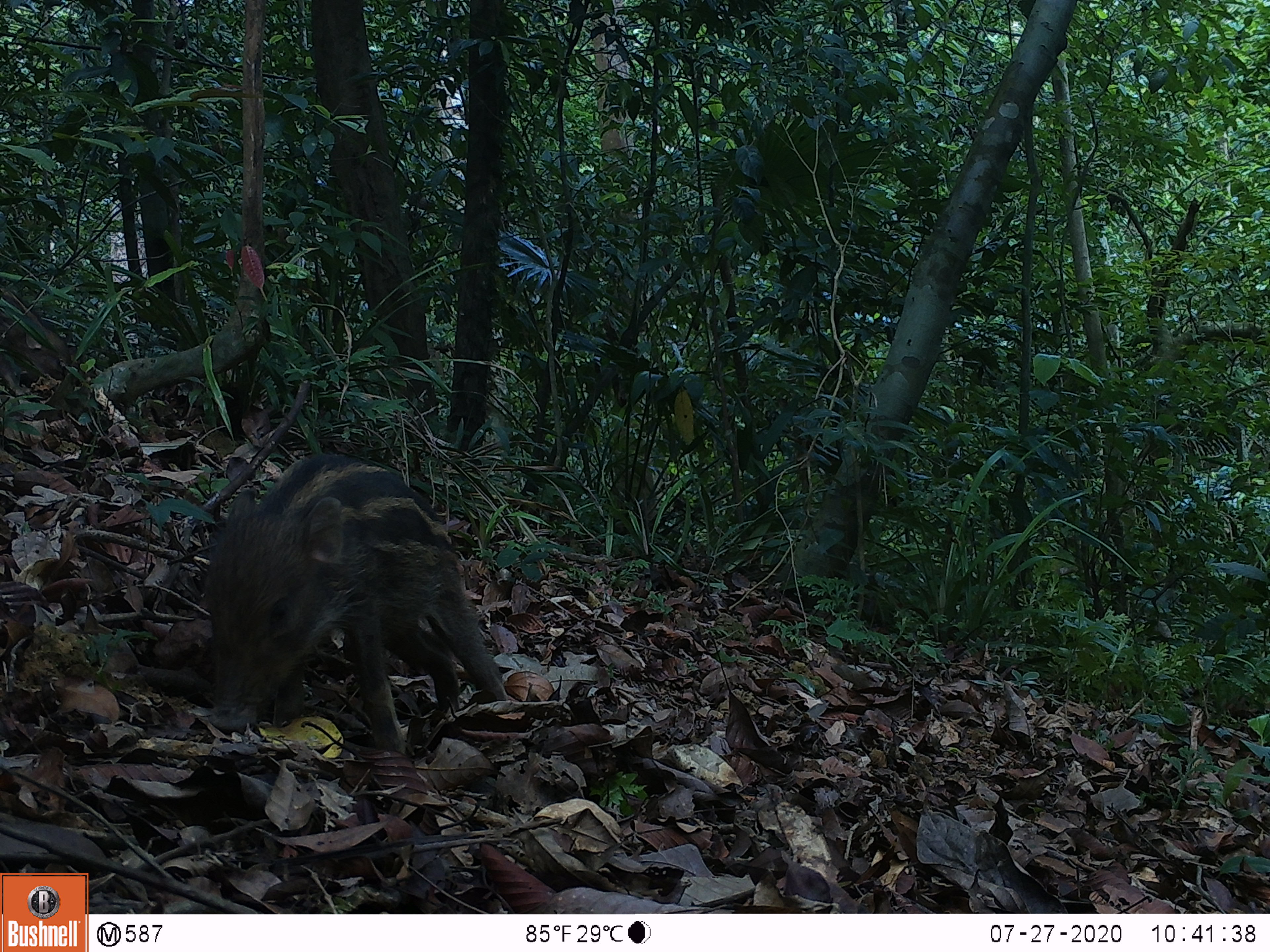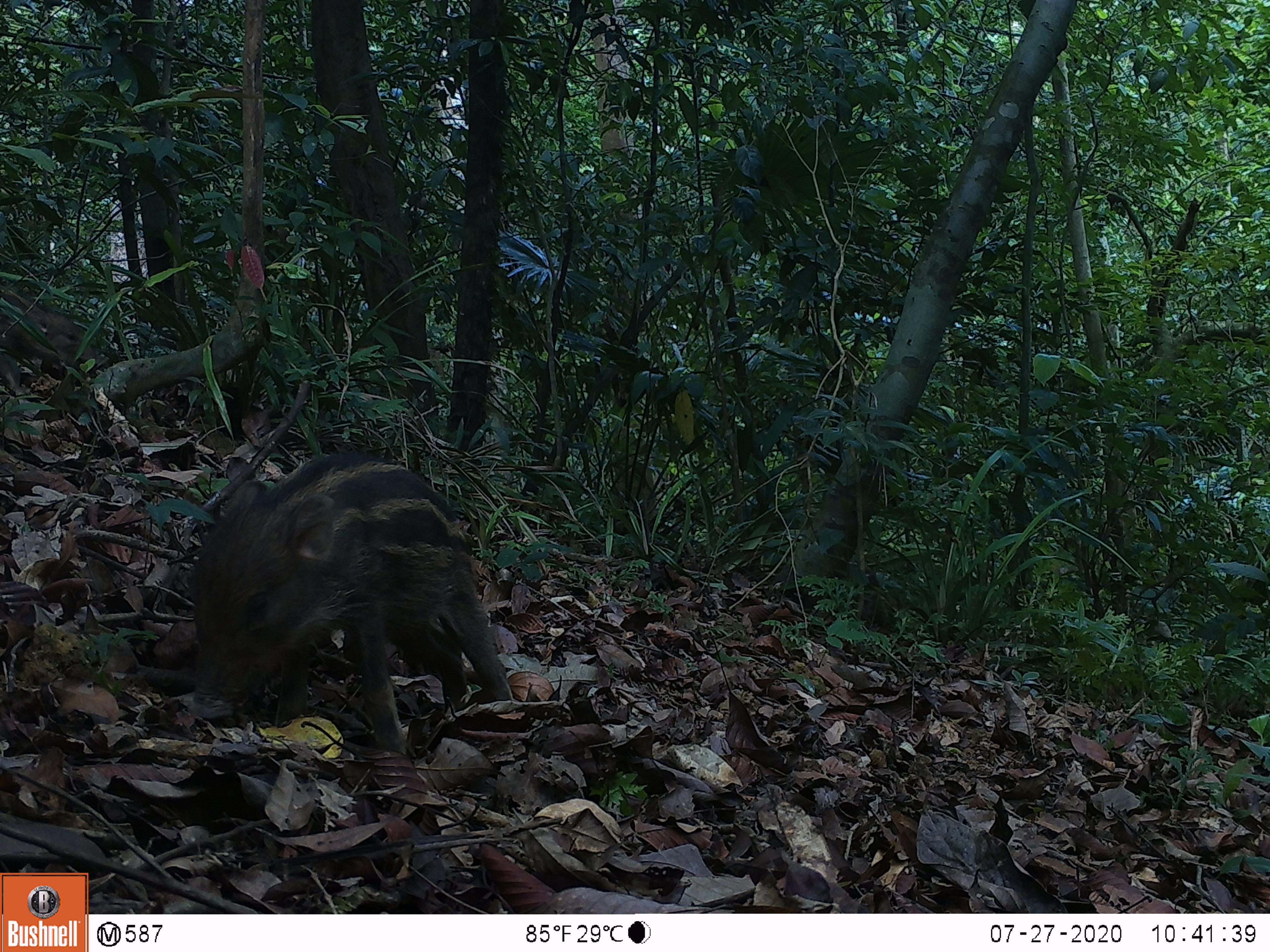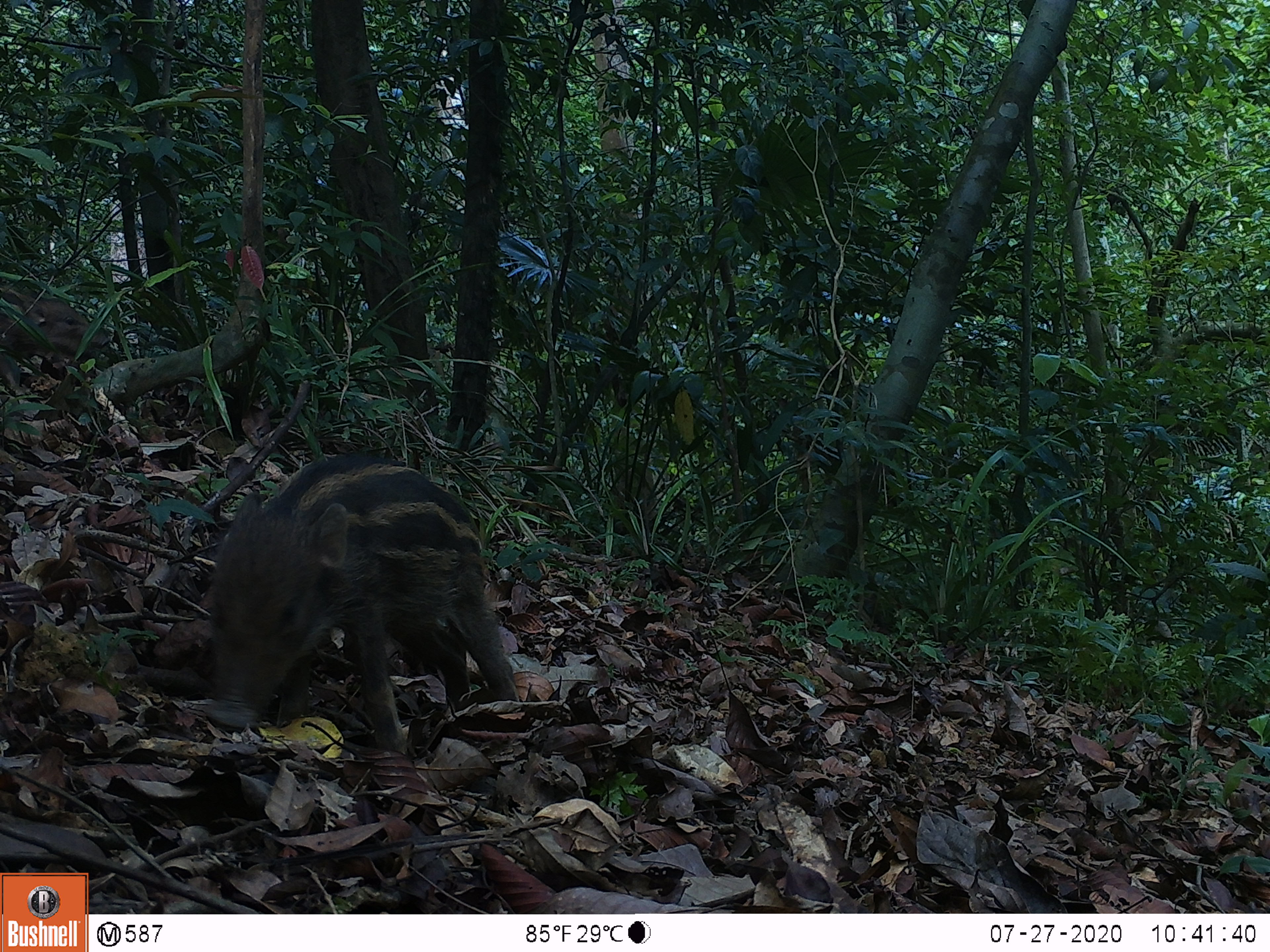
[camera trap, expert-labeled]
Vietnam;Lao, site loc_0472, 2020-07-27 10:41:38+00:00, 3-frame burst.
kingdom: Animalia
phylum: Chordata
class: Mammalia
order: Artiodactyla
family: Suidae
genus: Sus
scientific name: Sus scrofa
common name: eurasian wild pig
Eurasian wild pig (Sus scrofa). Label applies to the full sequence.